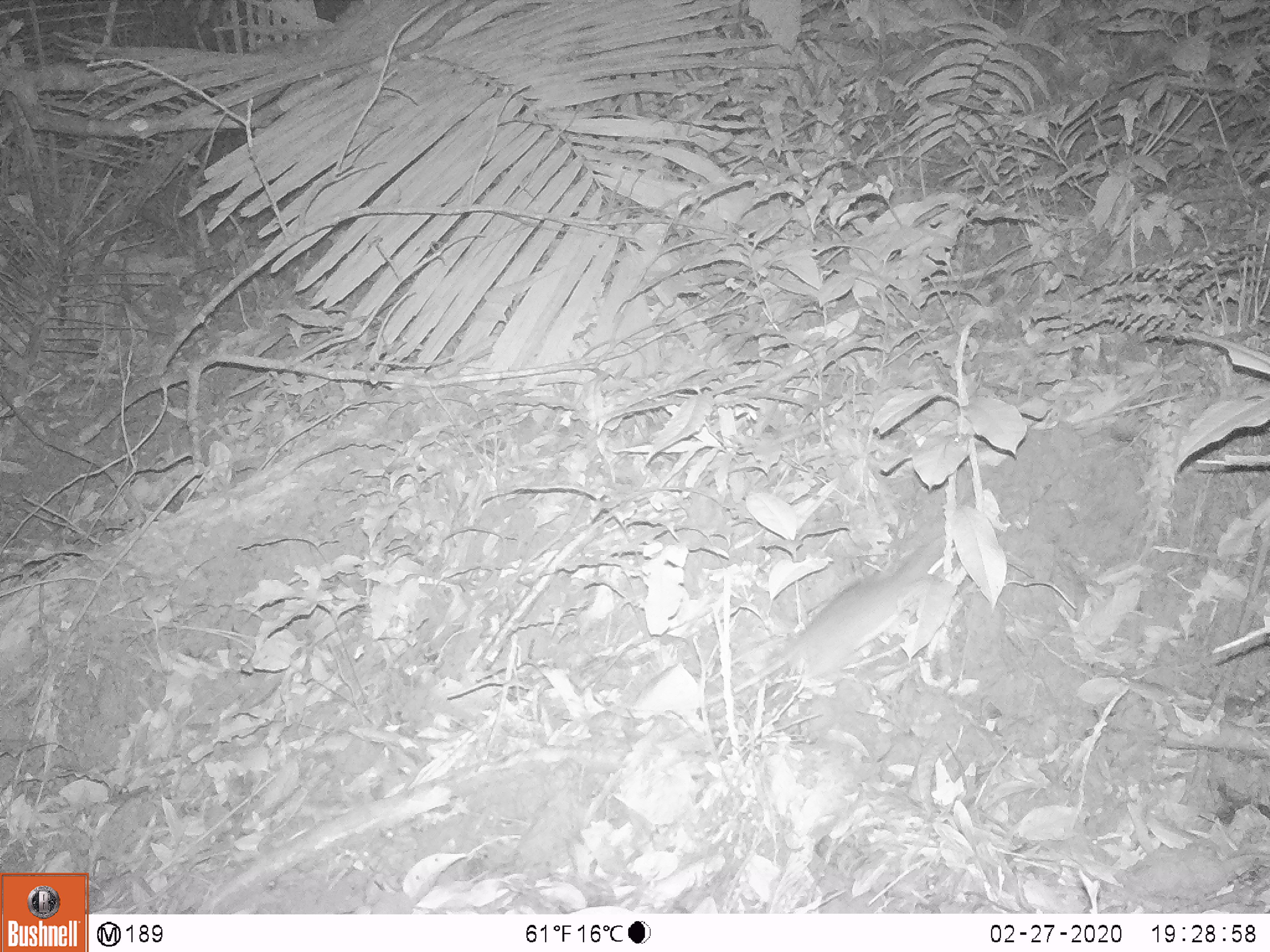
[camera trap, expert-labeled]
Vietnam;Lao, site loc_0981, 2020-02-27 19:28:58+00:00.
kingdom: Animalia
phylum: Chordata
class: Mammalia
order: Rodentia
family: Muridae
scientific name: Muridae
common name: old-world mice and rats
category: unidentified murid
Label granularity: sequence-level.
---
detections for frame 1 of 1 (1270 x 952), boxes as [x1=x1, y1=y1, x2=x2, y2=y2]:
unidentified murid: [x1=706, y1=534, x2=945, y2=706]